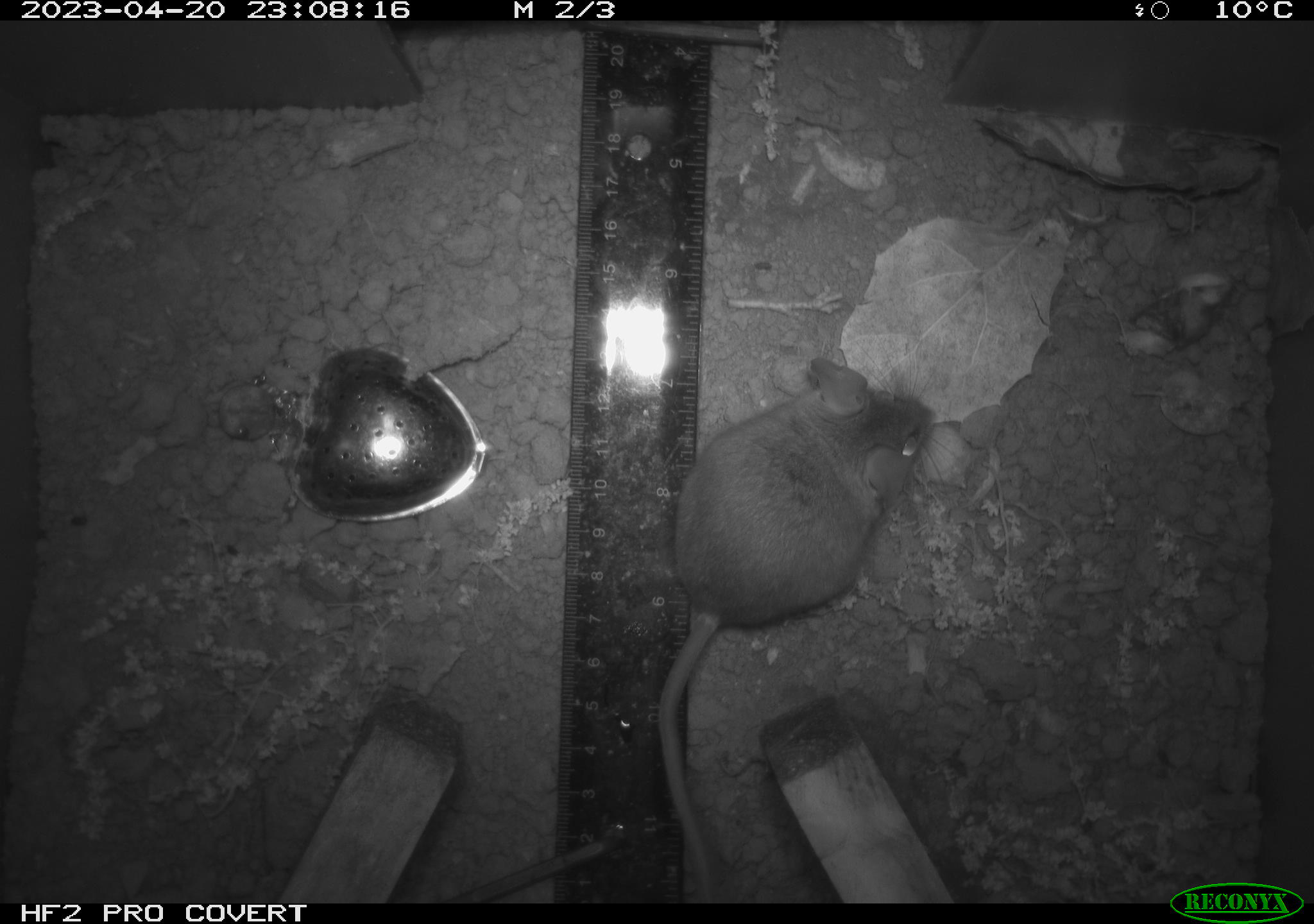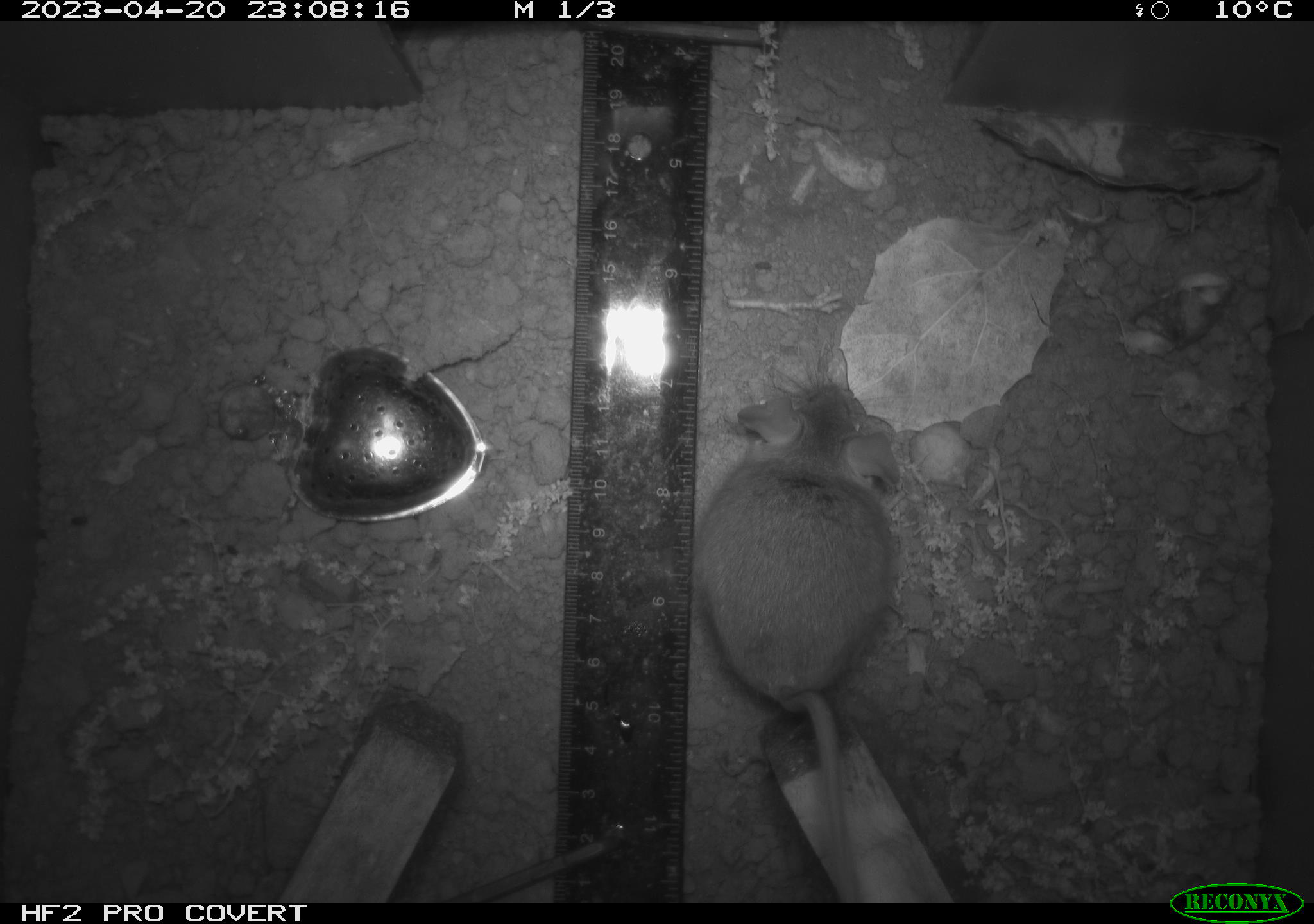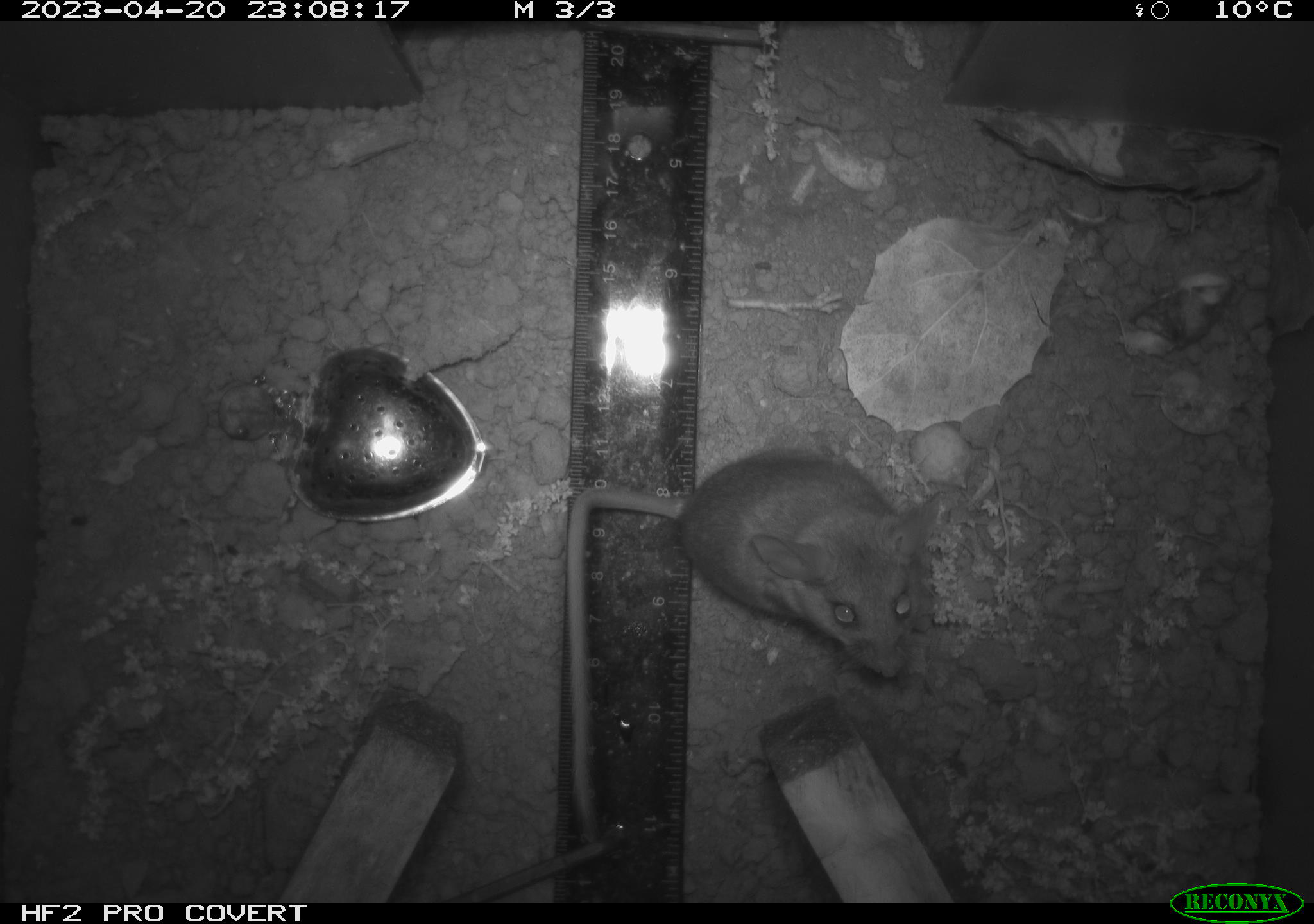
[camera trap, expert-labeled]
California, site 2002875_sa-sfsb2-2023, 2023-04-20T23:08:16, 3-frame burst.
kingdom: Animalia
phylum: Chordata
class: Mammalia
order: Rodentia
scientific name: Rodentia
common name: mouse species